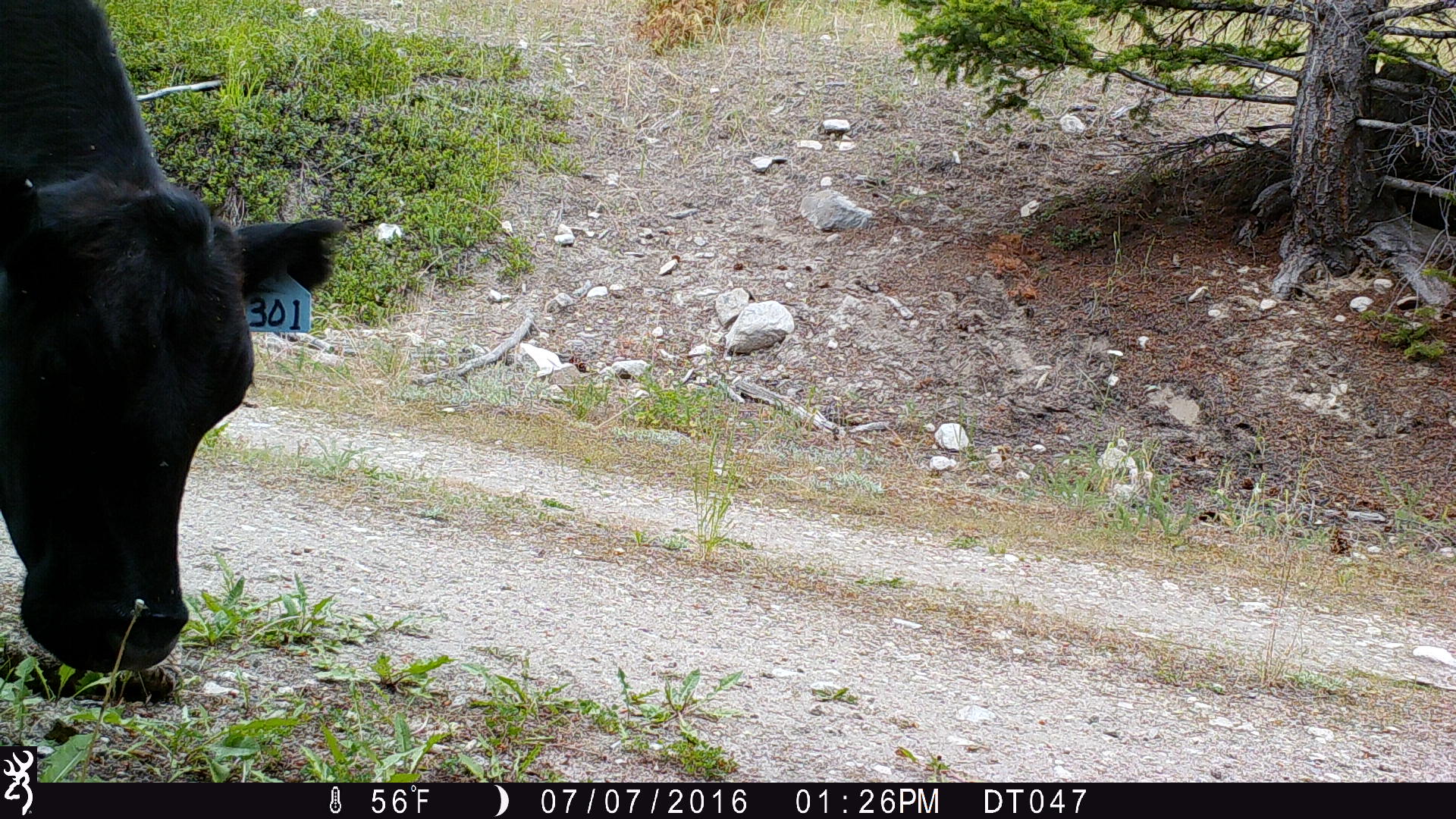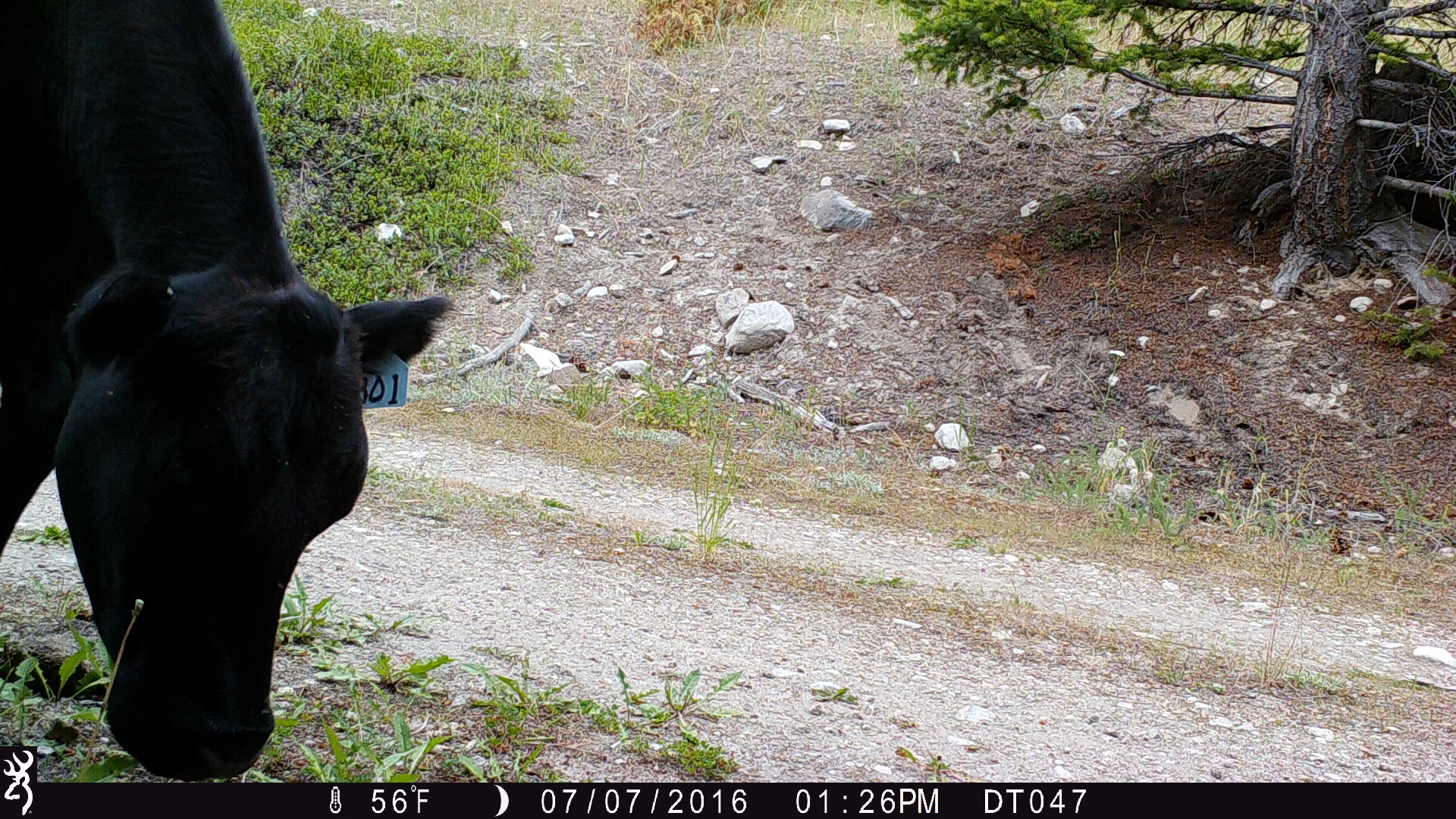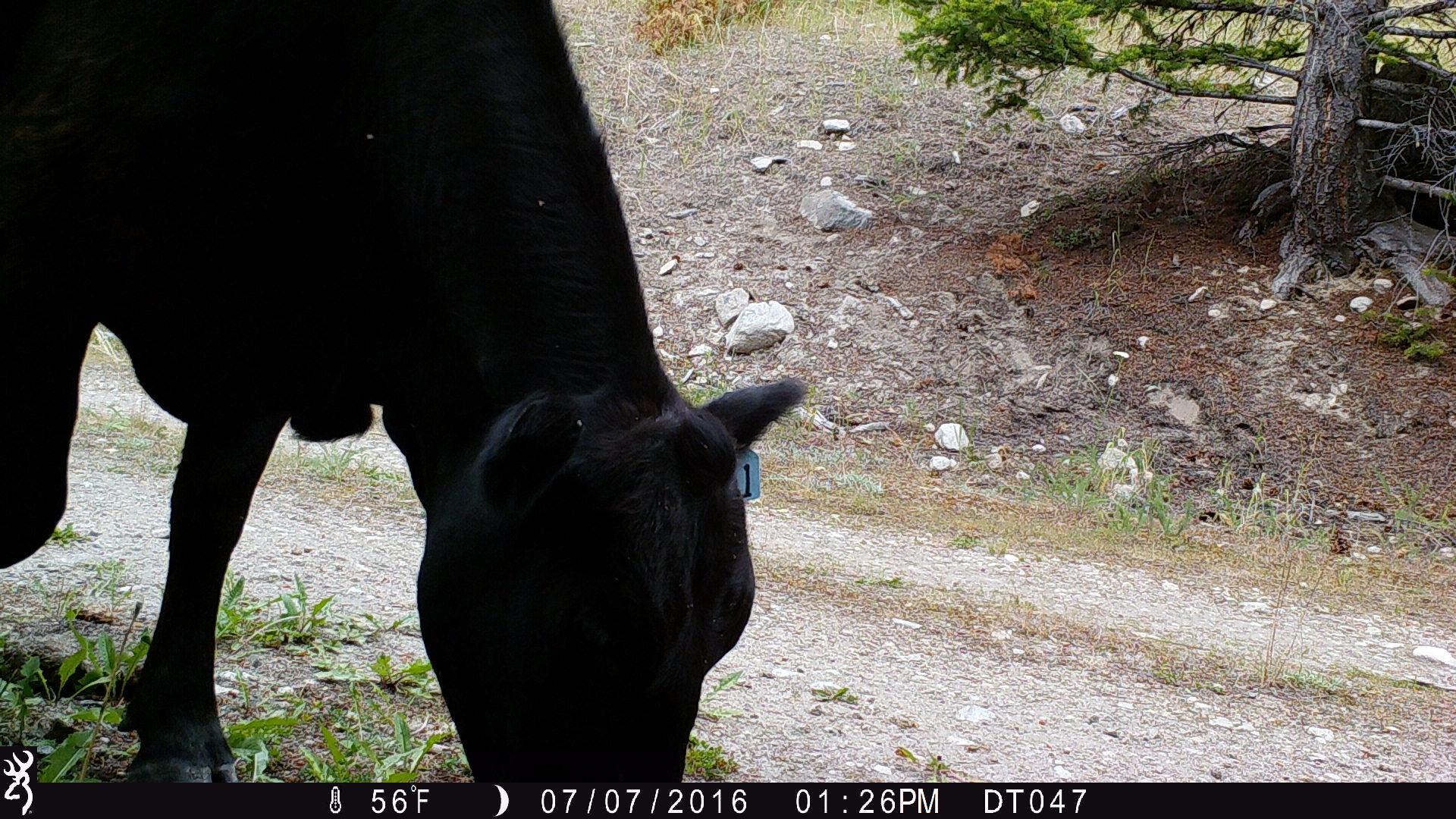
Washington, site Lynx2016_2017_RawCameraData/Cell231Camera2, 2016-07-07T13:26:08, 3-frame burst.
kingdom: Animalia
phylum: Chordata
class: Mammalia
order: Artiodactyla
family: Bovidae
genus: Bos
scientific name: Bos taurus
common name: domestic cattle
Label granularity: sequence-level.